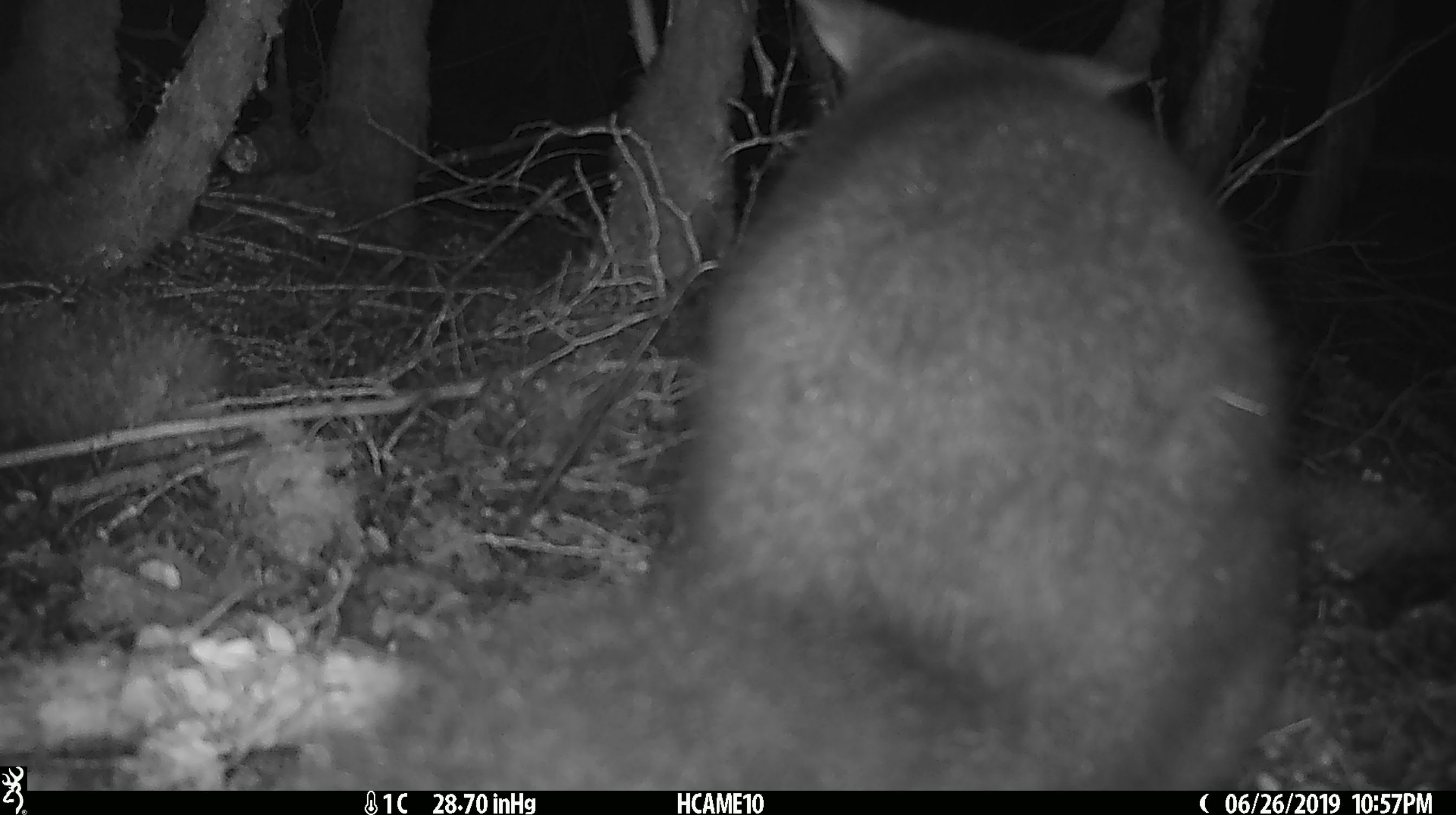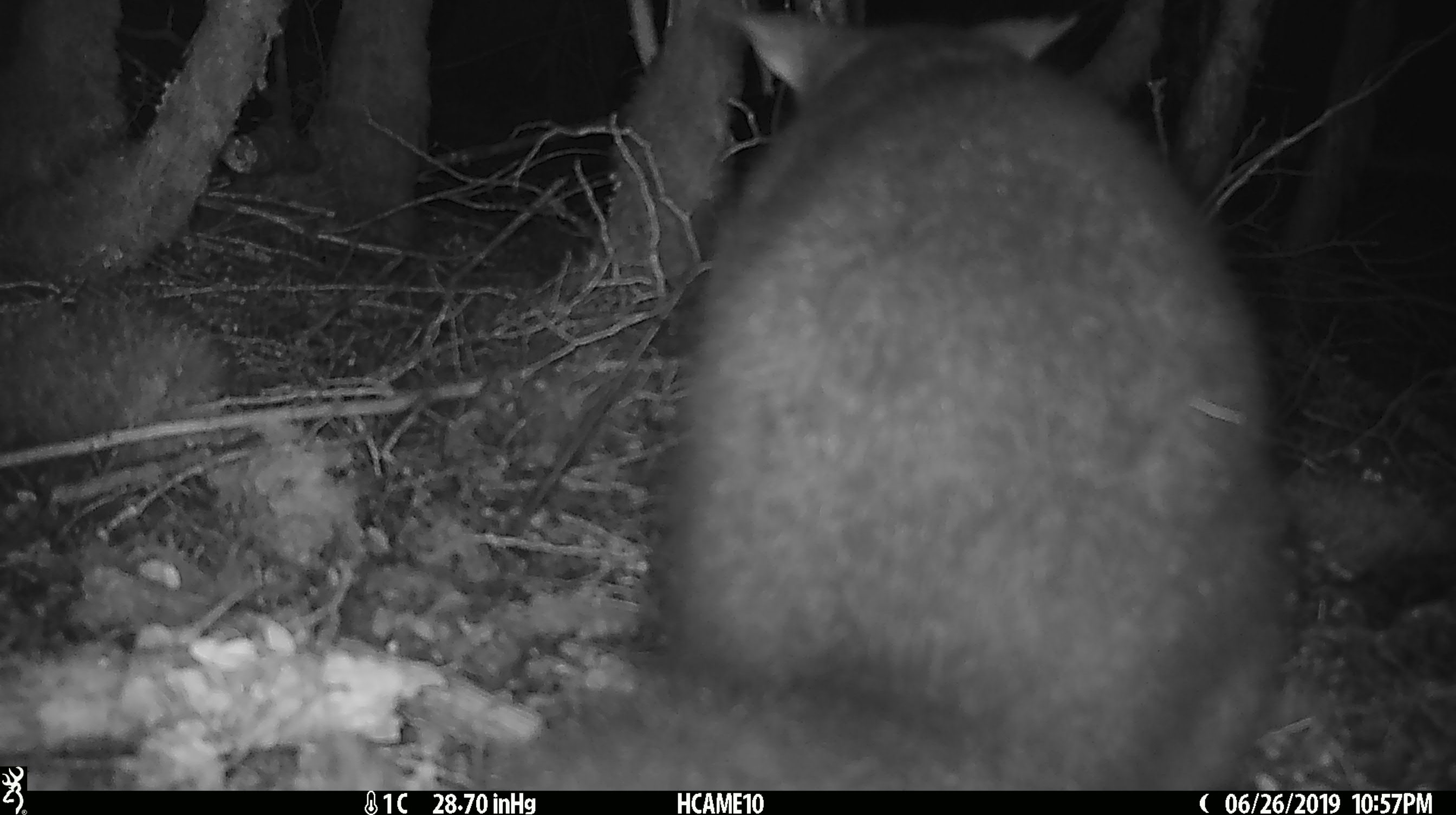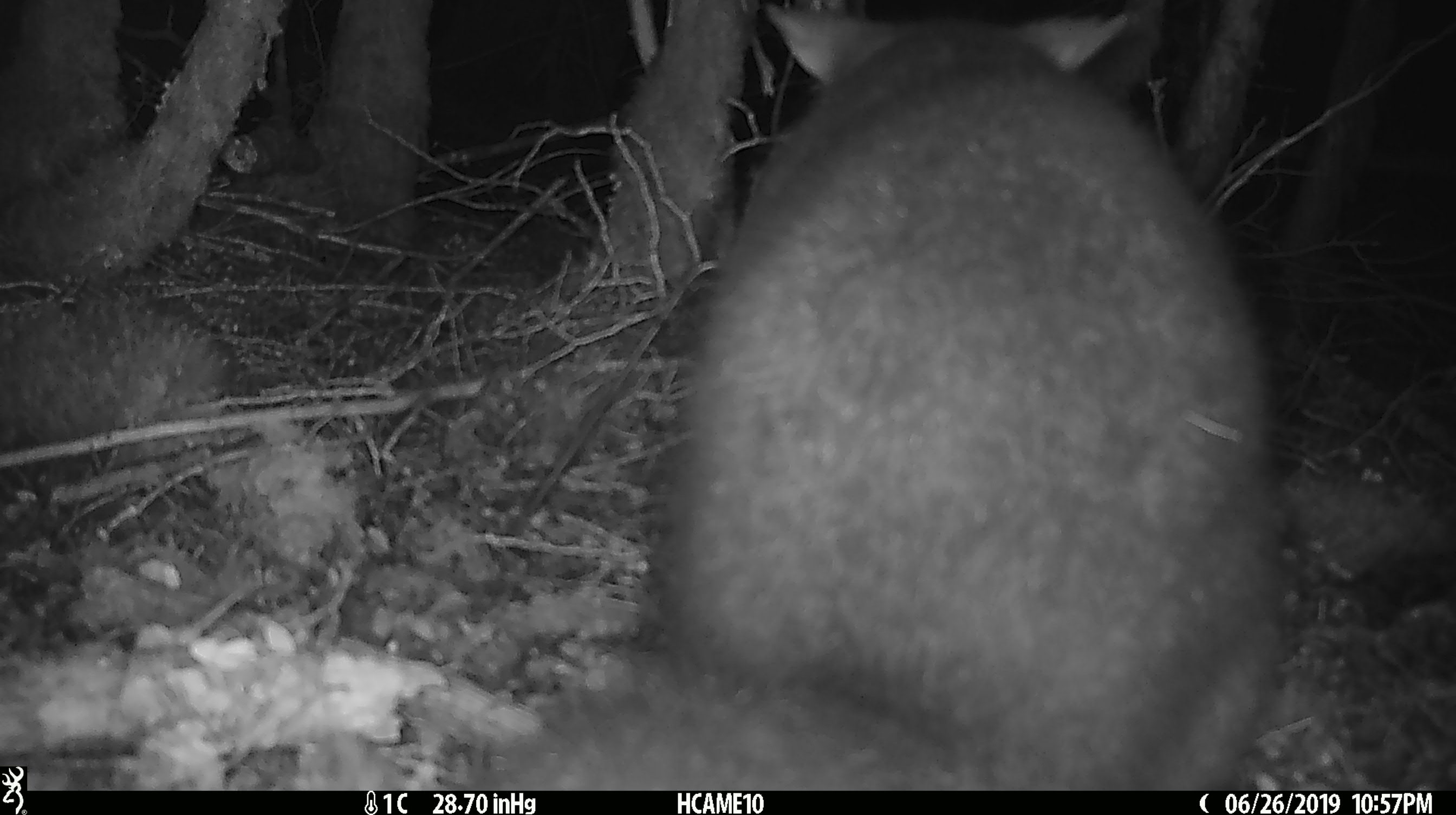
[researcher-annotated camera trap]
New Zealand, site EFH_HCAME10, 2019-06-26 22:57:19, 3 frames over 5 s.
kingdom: Animalia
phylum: Chordata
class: Mammalia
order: Diprotodontia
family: Phalangeridae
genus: Trichosurus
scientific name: Trichosurus vulpecula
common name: common brushtail possum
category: possum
Possum (common brushtail possum) (Trichosurus vulpecula).